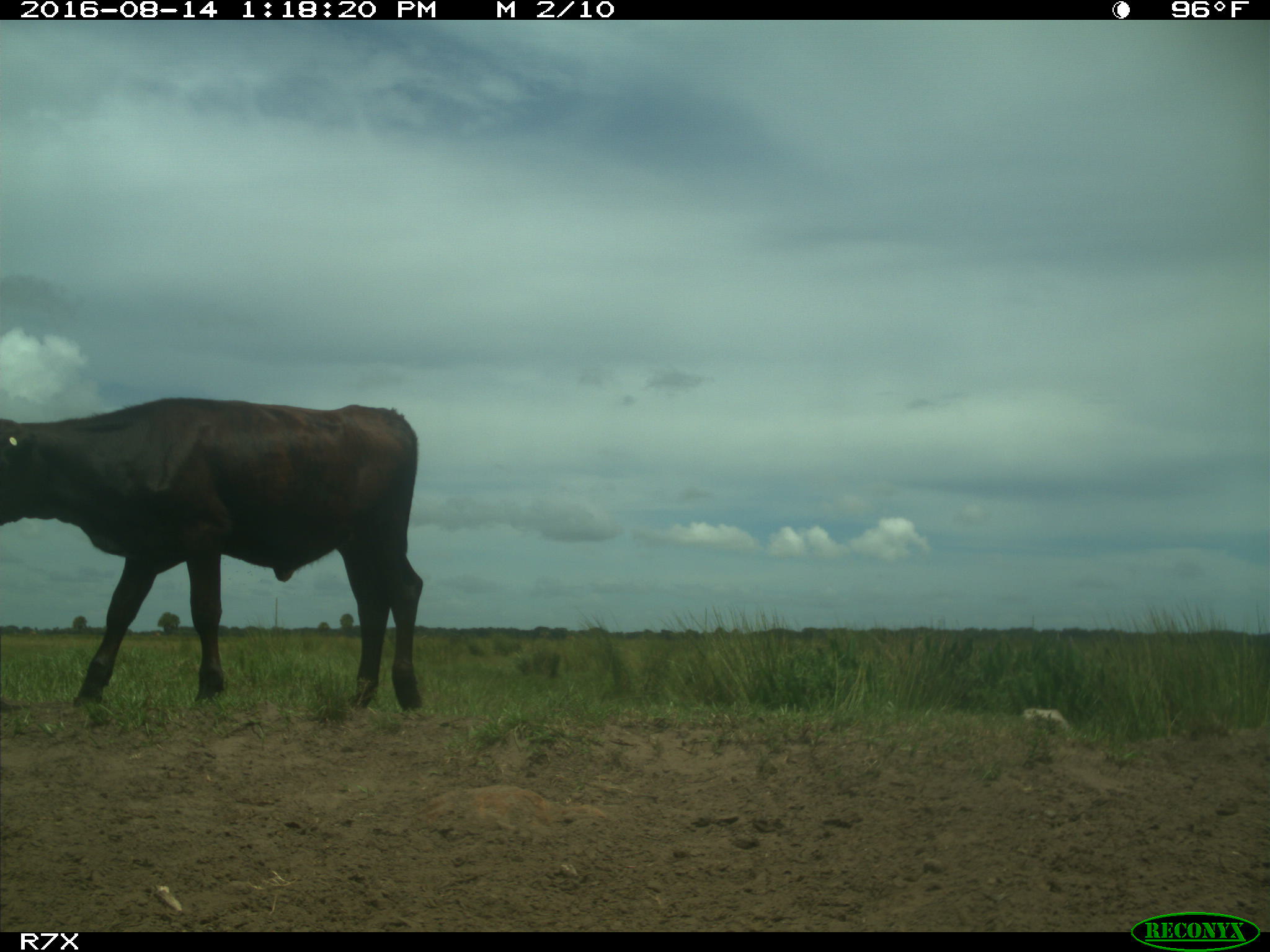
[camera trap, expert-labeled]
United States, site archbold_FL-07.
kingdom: Animalia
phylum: Chordata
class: Mammalia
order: Artiodactyla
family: Bovidae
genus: Bos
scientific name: Bos taurus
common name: domestic cow